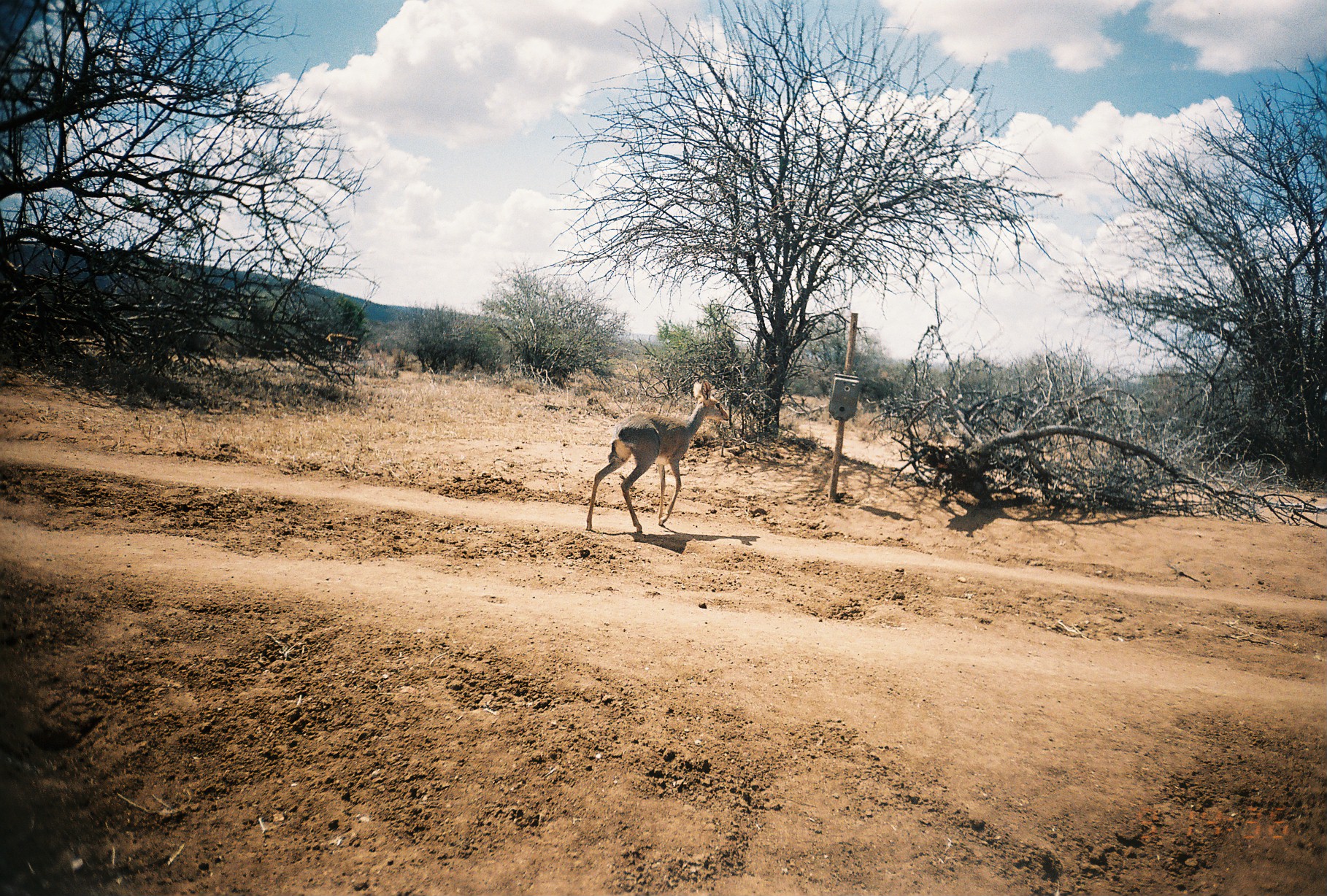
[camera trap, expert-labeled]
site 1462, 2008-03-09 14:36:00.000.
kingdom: Animalia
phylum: Chordata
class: Mammalia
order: Artiodactyla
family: Bovidae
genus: Madoqua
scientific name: Madoqua guentheri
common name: günther's dik-dik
Madoqua guentheri (günther's dik-dik), count 1.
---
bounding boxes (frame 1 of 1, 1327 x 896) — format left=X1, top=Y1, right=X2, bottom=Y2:
madoqua guentheri: left=585, top=377, right=730, bottom=533